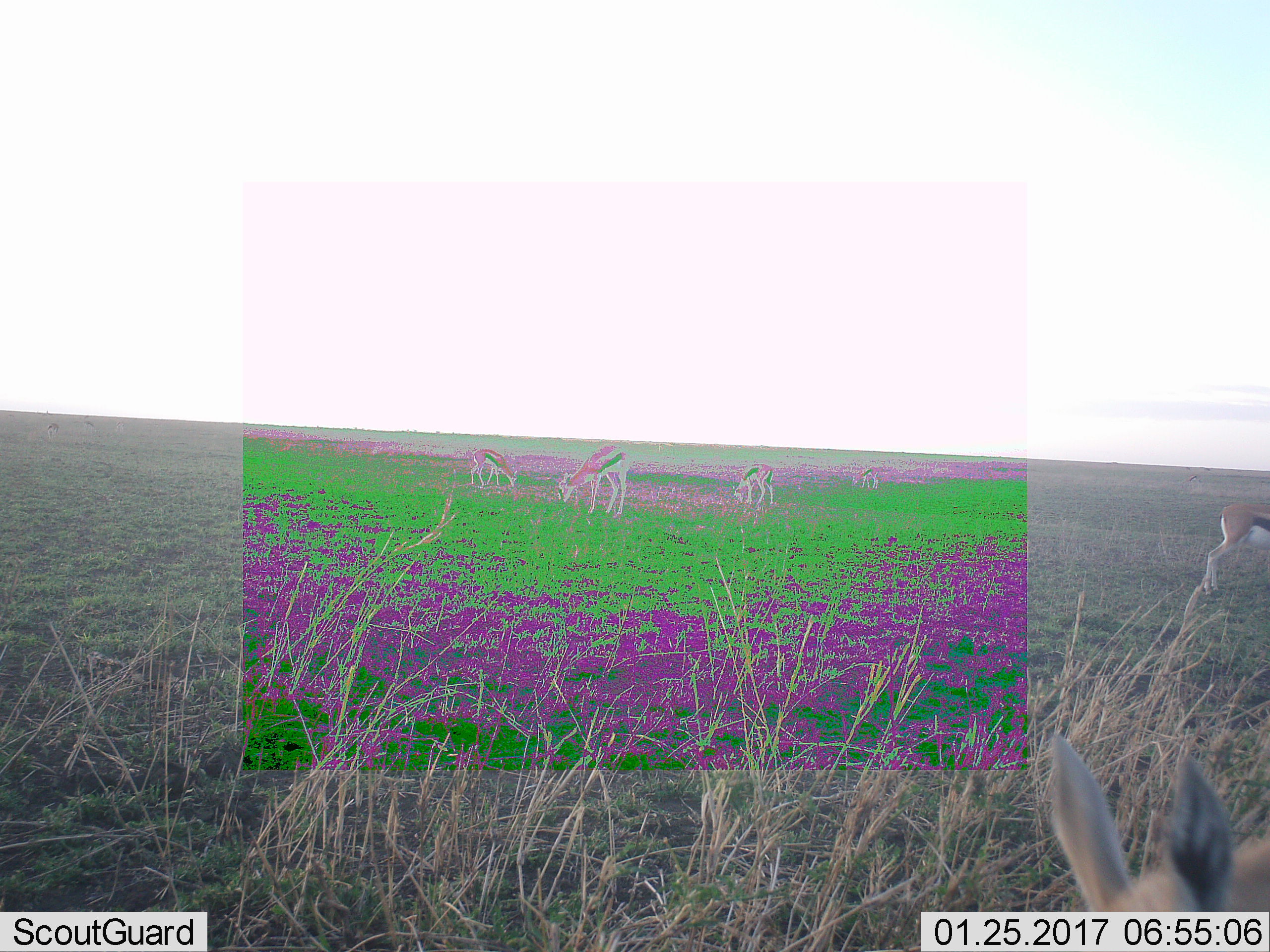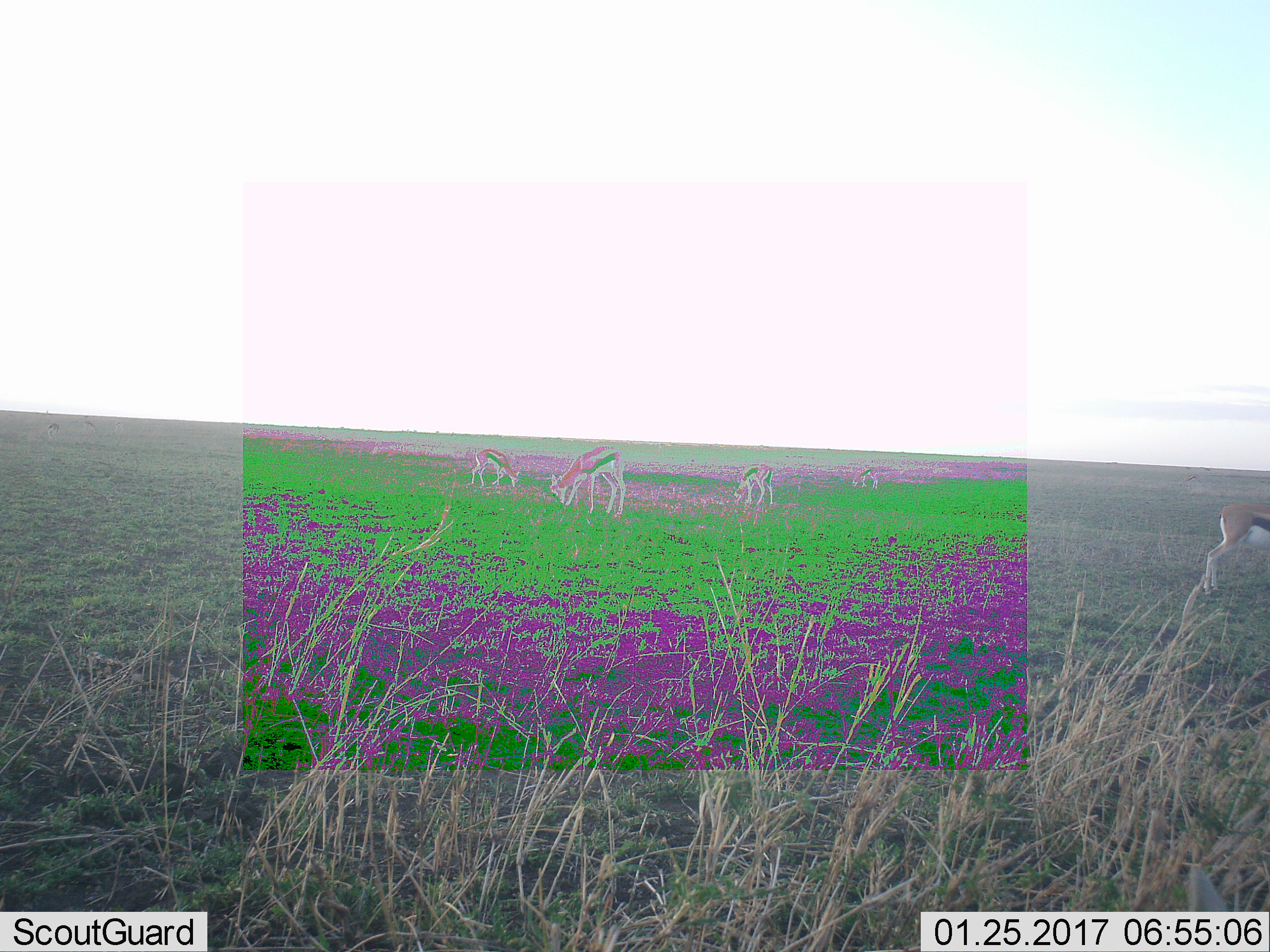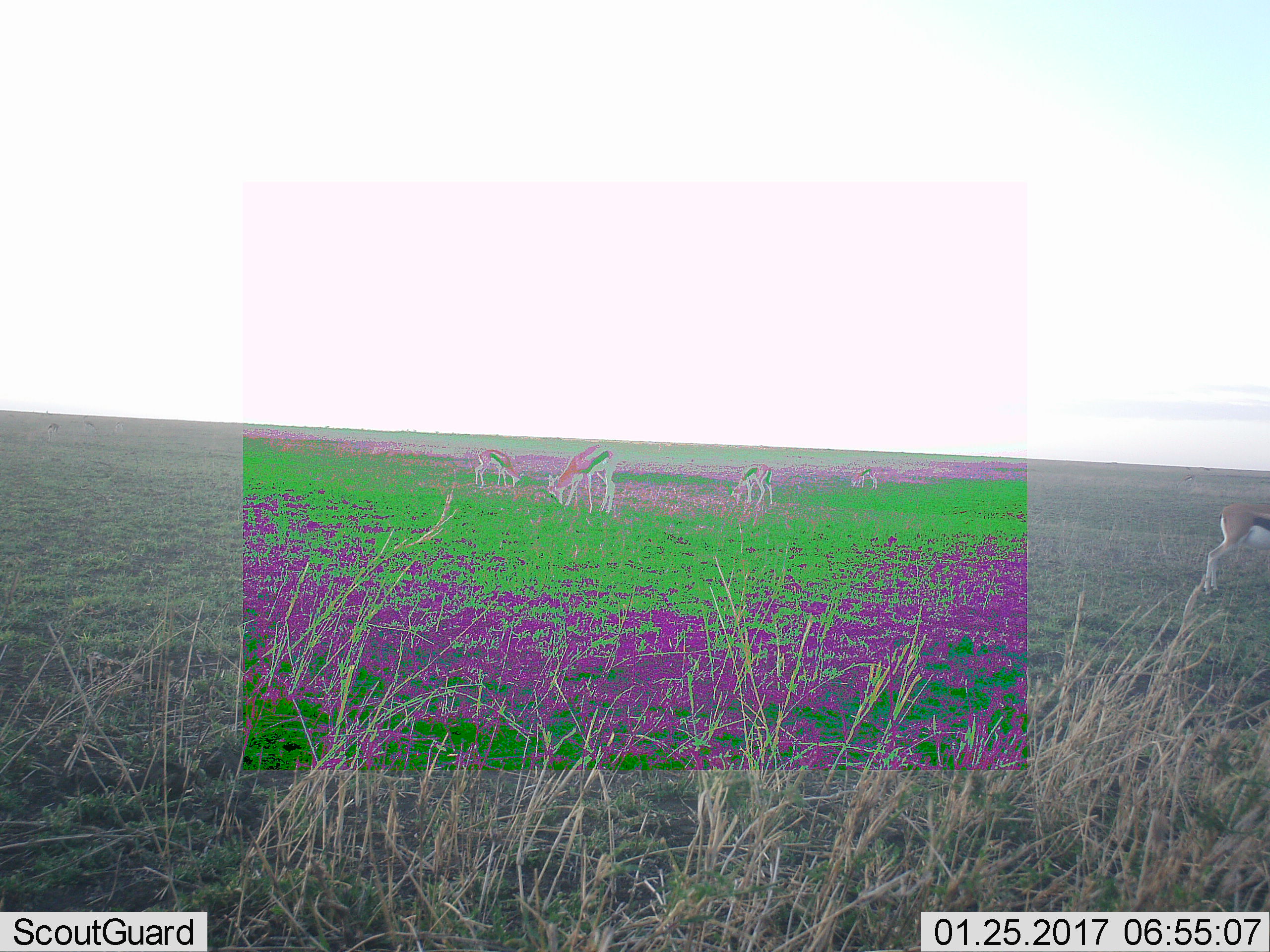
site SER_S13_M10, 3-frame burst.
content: unidentified animal